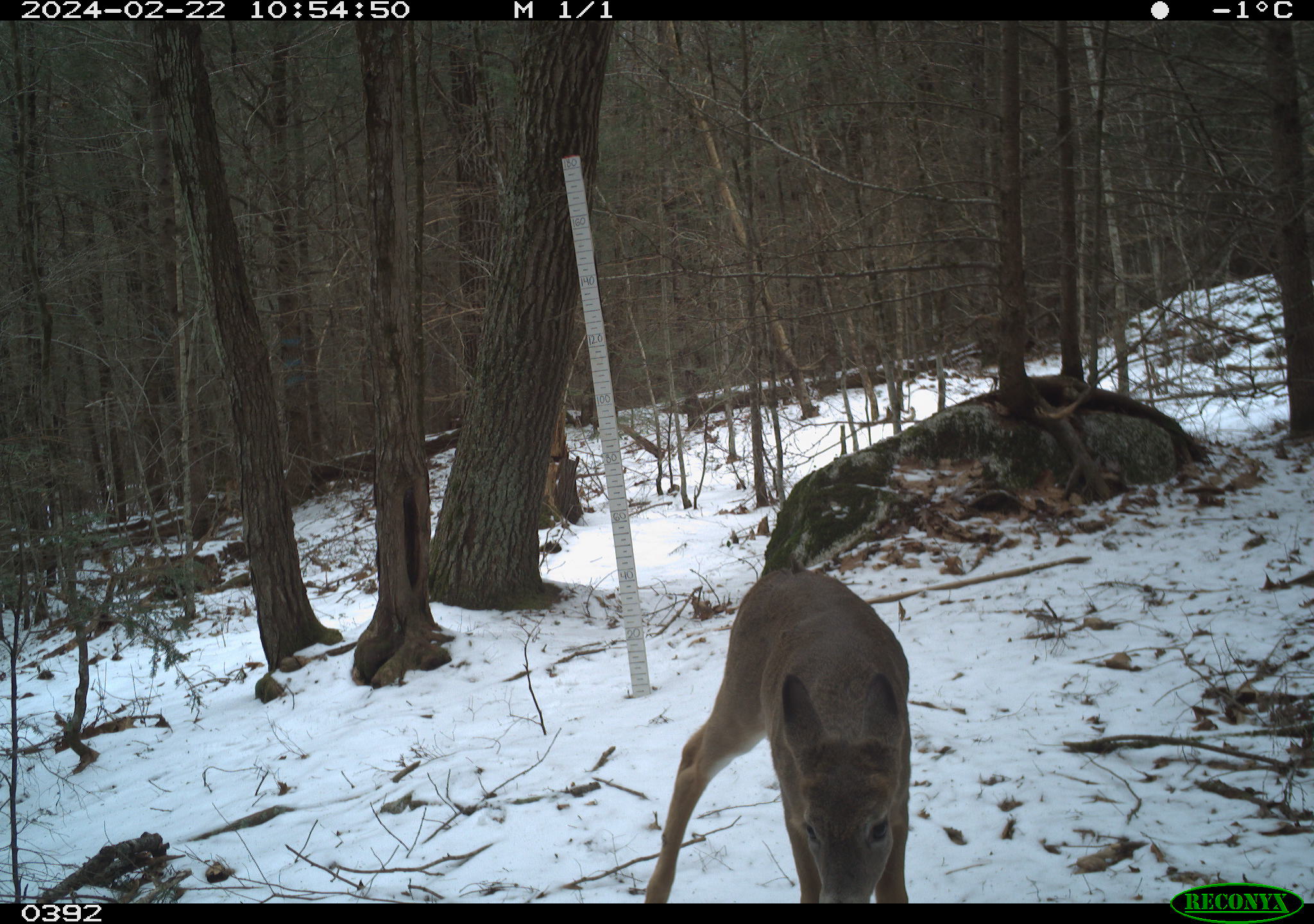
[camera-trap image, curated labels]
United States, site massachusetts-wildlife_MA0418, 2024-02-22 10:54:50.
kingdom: Animalia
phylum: Chordata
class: Mammalia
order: Artiodactyla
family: Cervidae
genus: Odocoileus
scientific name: Odocoileus virginianus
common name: white-tailed deer